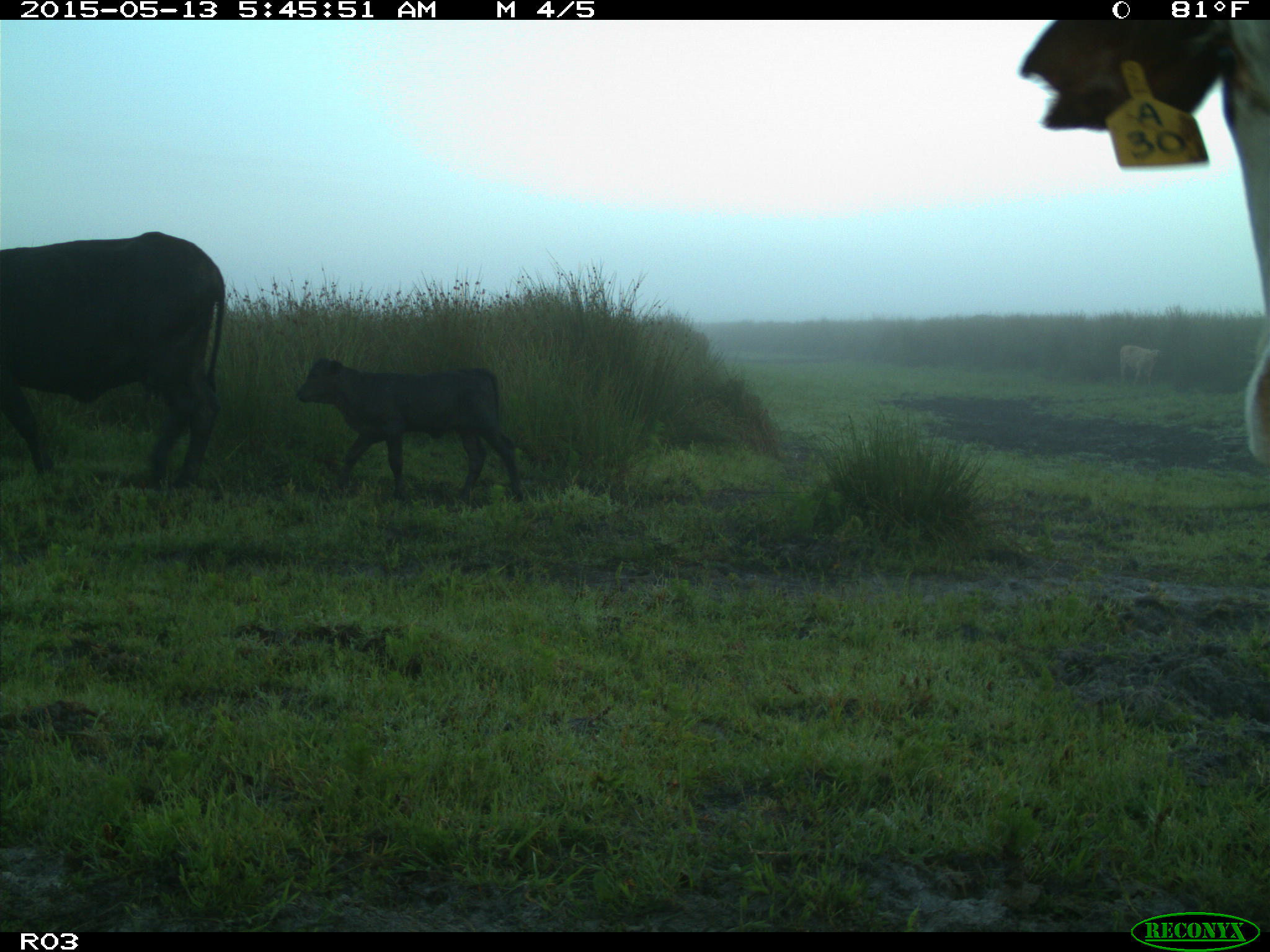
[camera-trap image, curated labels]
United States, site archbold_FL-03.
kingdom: Animalia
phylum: Chordata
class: Mammalia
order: Artiodactyla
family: Bovidae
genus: Bos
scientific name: Bos taurus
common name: domestic cow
Bos taurus (domestic cow).